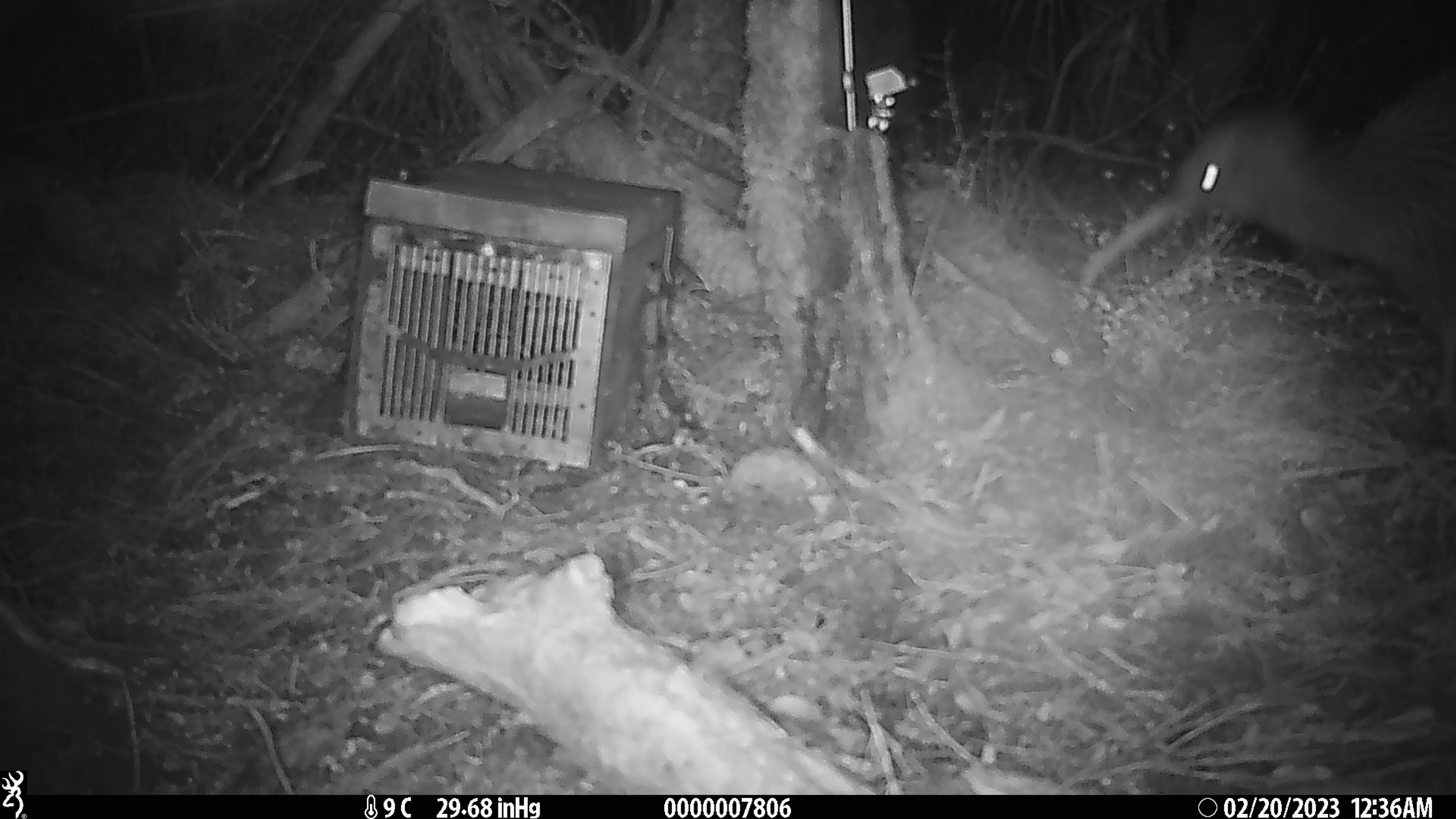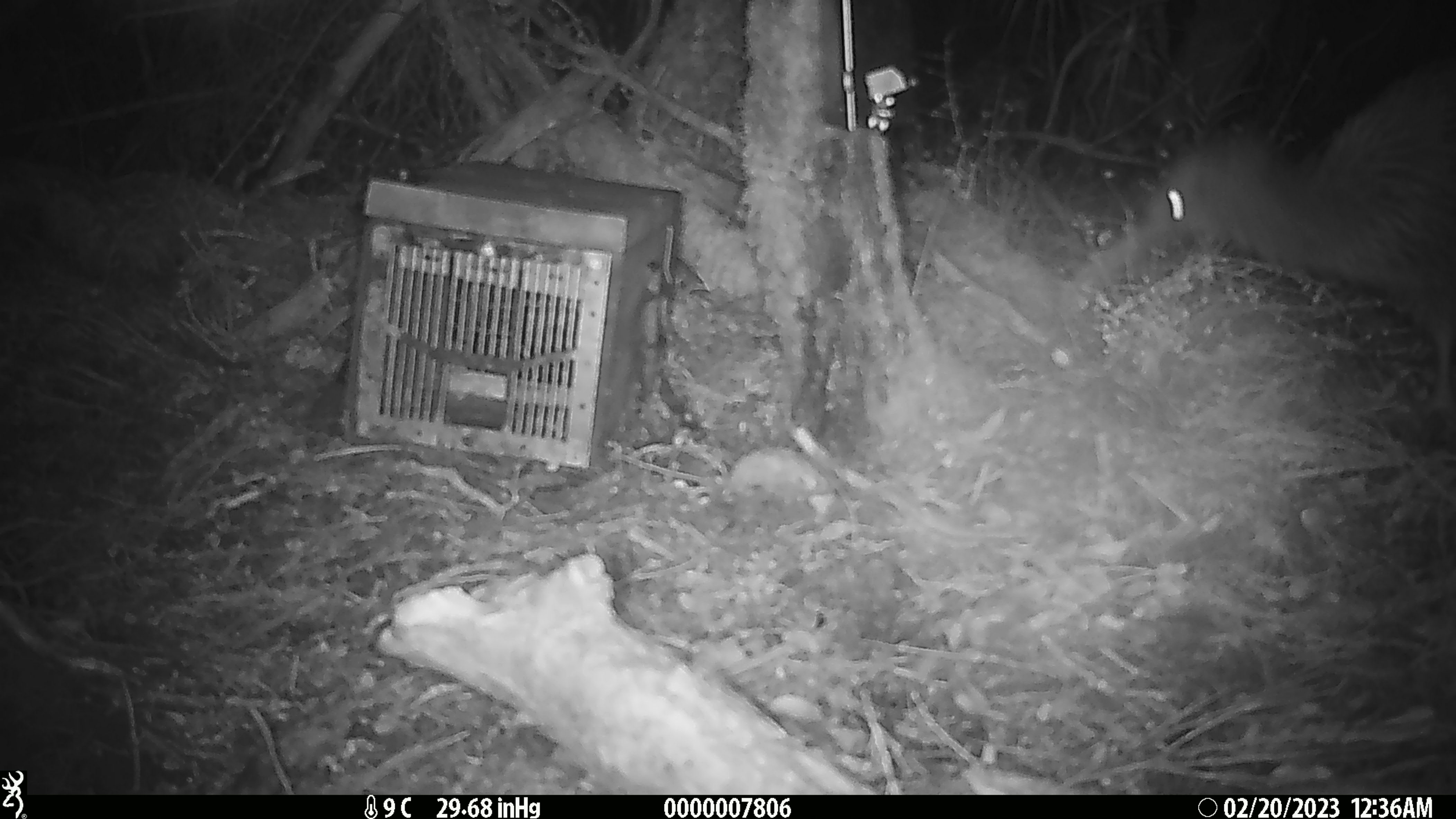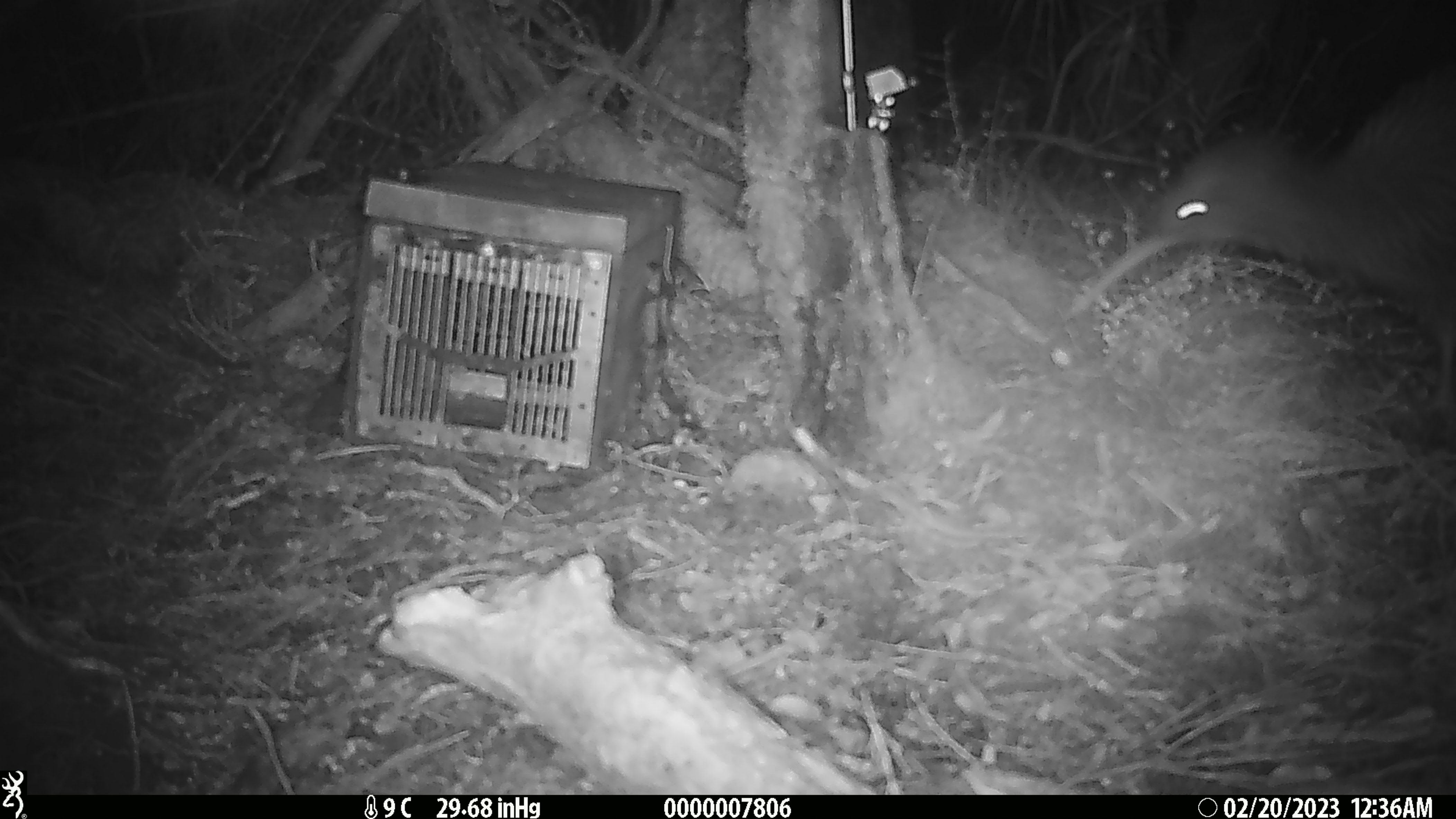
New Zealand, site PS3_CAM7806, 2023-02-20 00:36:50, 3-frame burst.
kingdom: Animalia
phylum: Chordata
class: Aves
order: Apterygiformes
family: Apterygidae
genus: Apteryx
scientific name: Apteryx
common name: kiwi